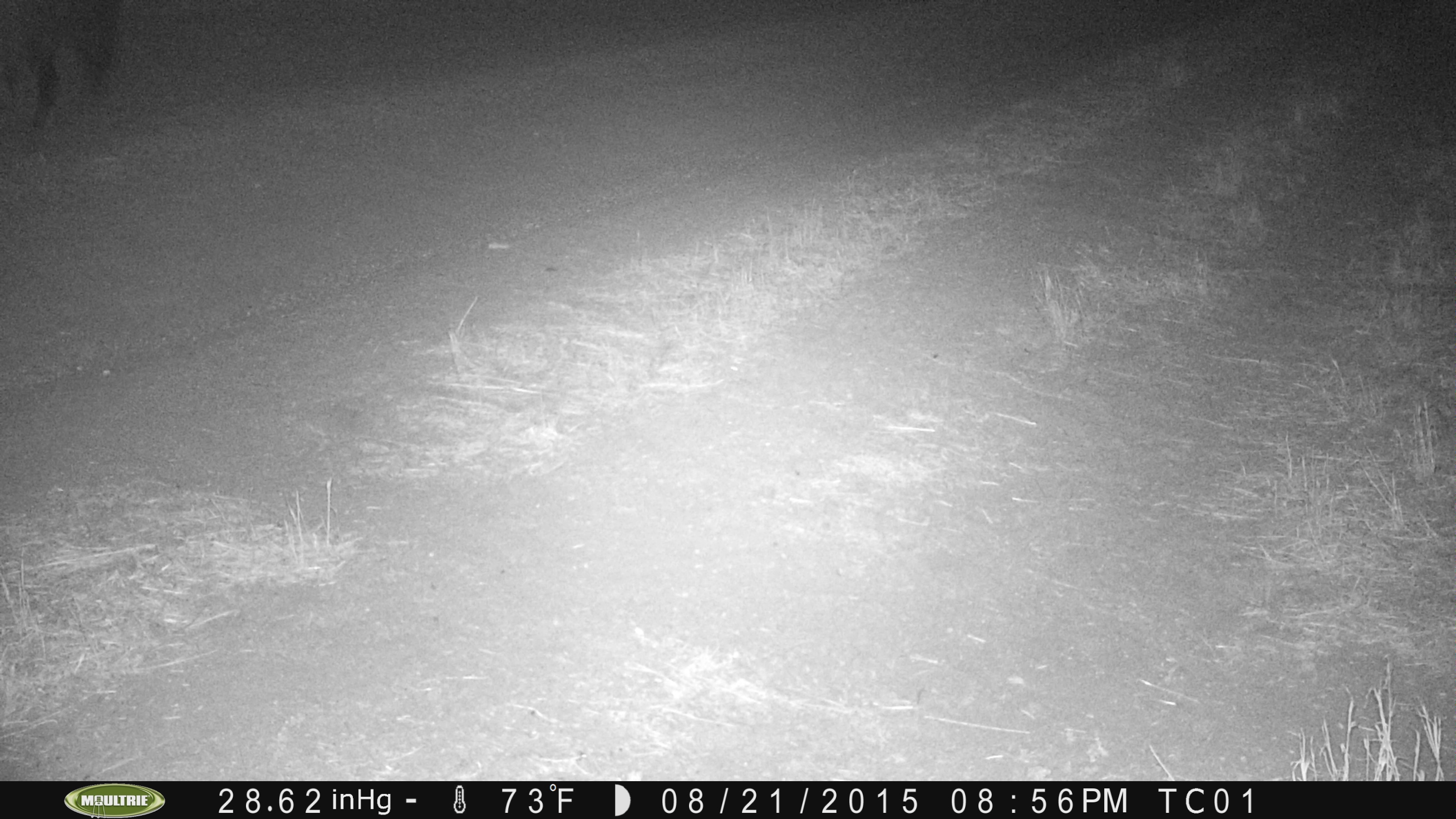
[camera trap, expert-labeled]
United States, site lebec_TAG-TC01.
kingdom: Animalia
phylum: Chordata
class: Mammalia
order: Artiodactyla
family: Suidae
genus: Sus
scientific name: Sus scrofa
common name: wild boar